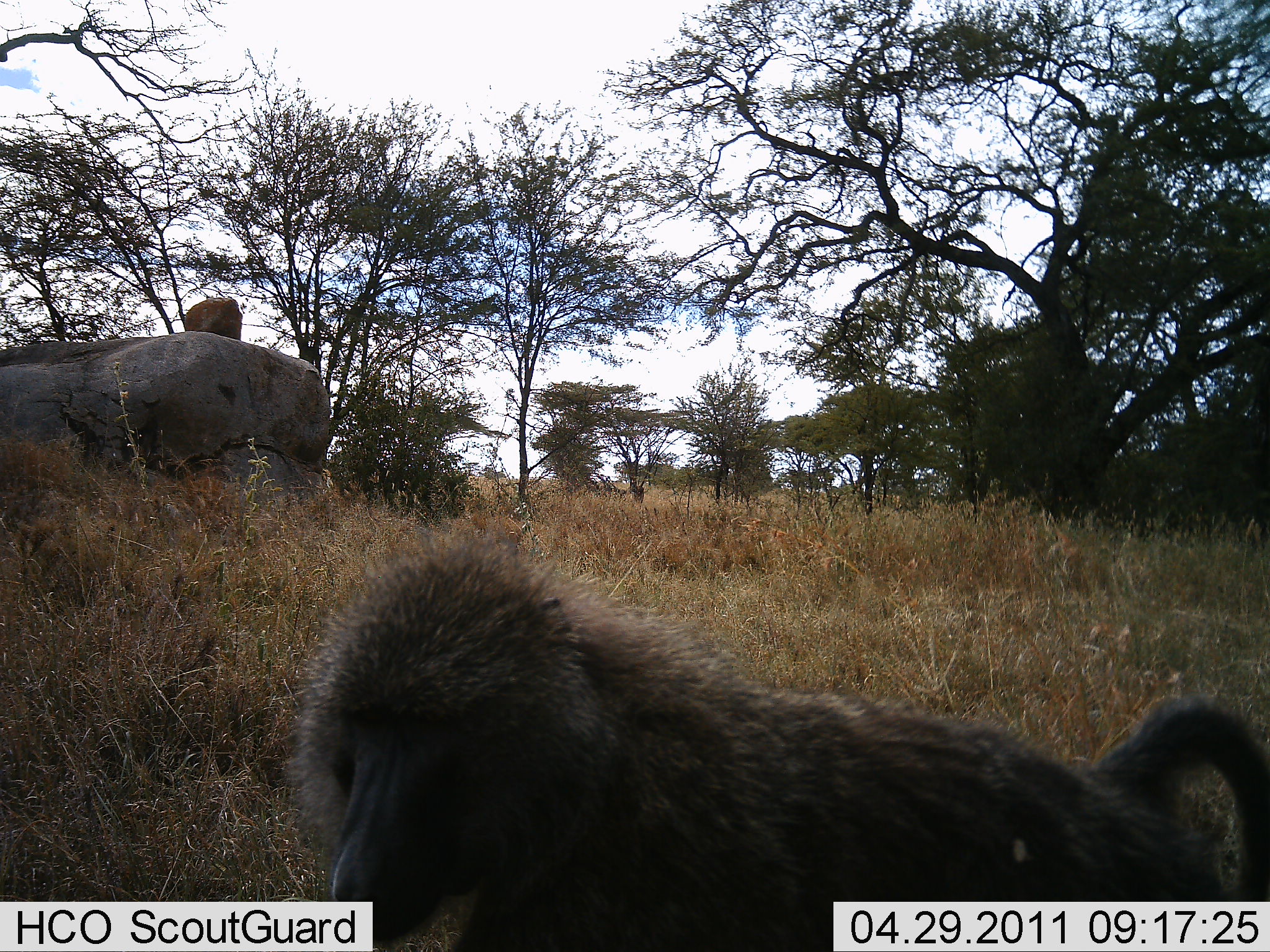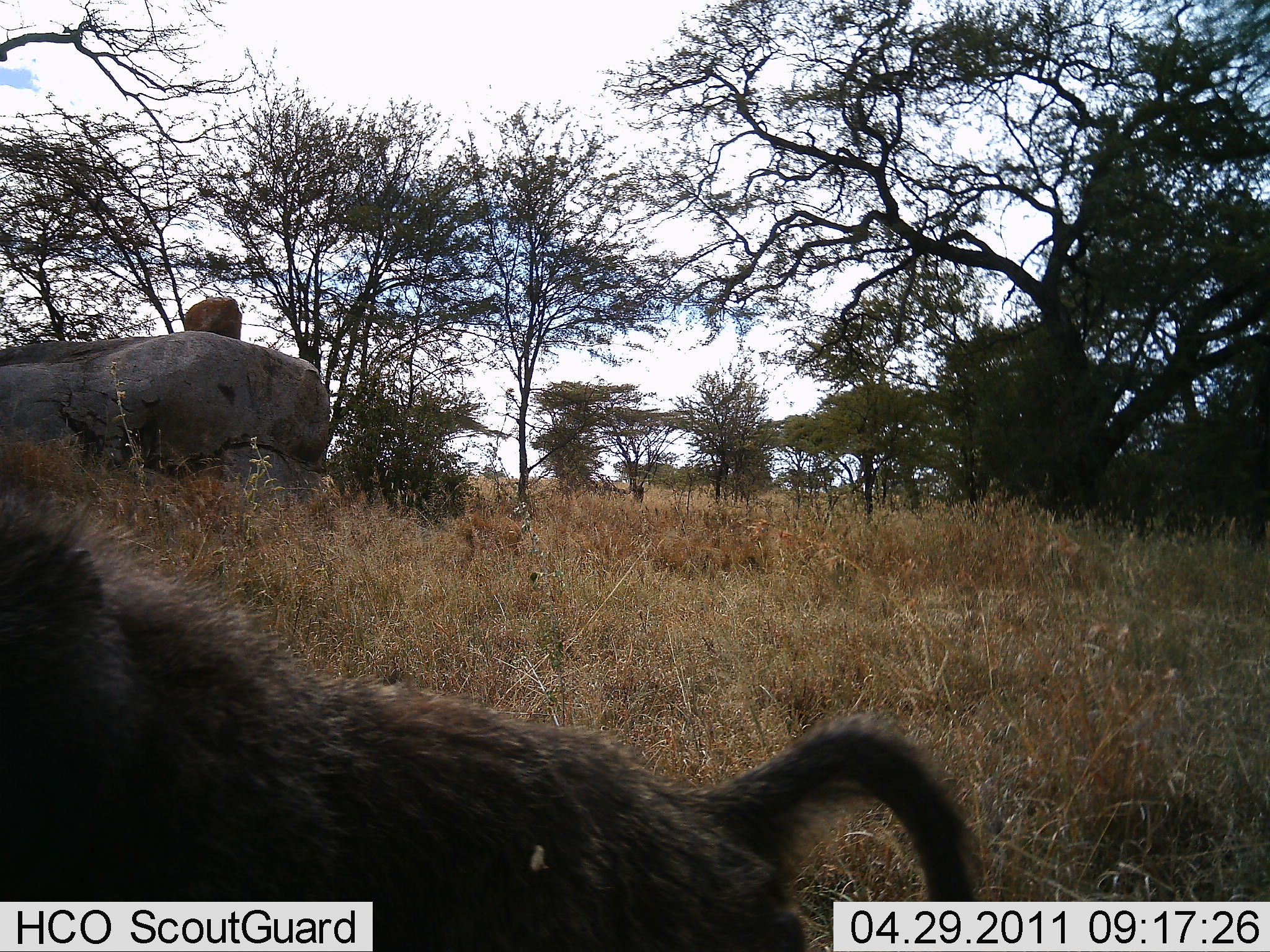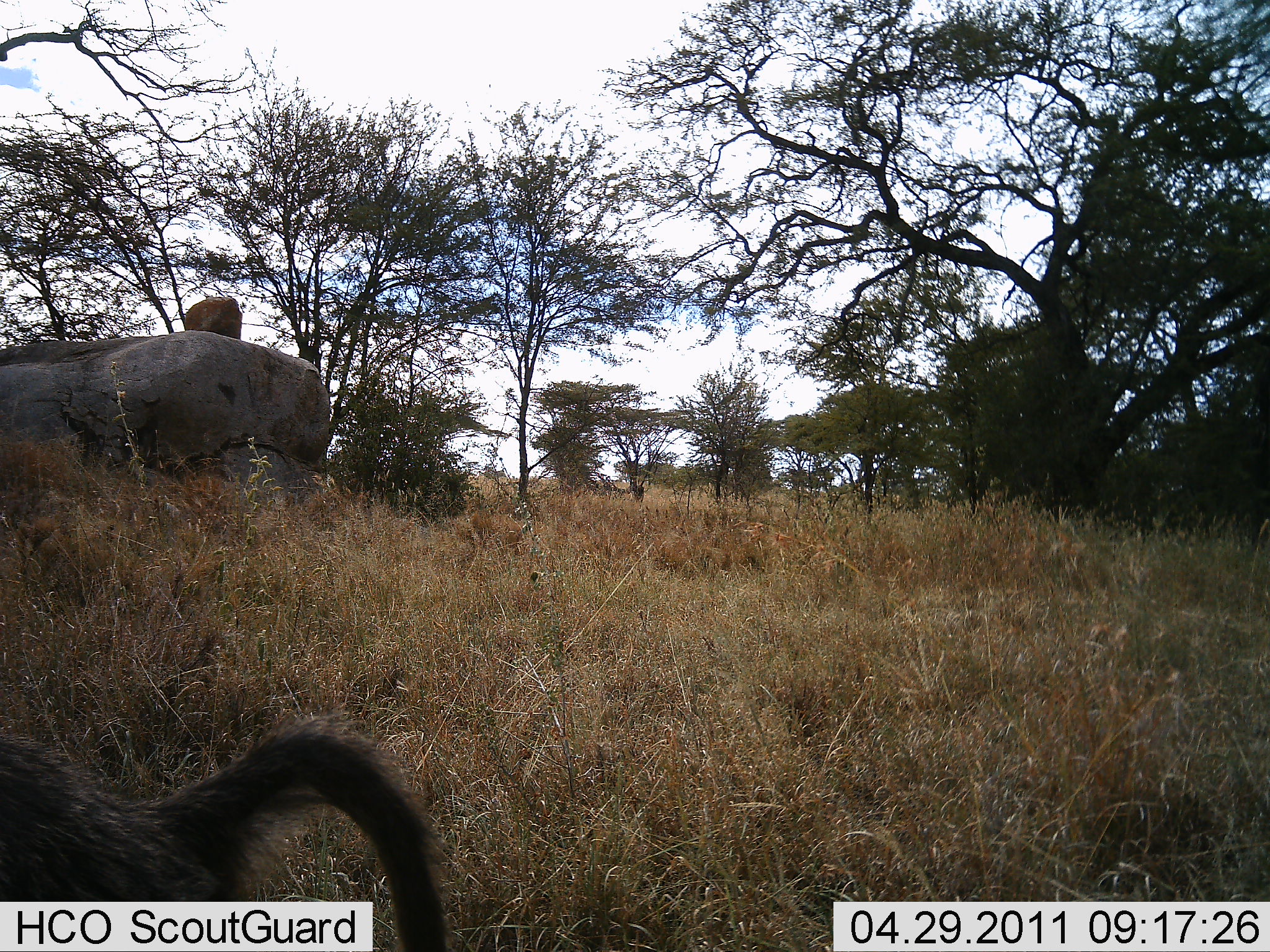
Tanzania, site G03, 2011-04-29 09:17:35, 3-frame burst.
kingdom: Animalia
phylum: Chordata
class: Mammalia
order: Primates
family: Cercopithecidae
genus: Papio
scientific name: Papio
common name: baboon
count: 1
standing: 8%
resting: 0%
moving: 92%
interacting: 0%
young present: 0%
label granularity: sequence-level